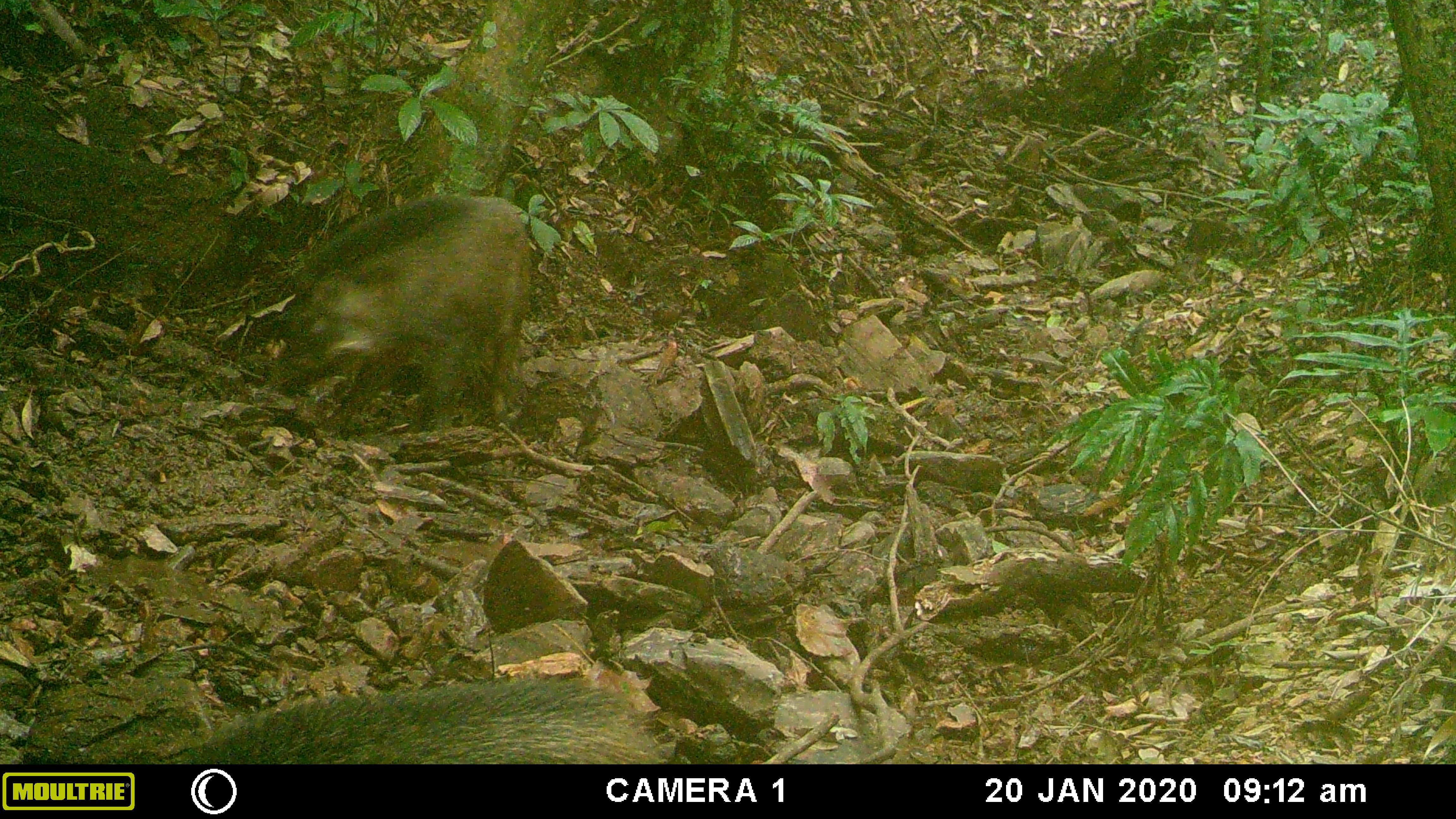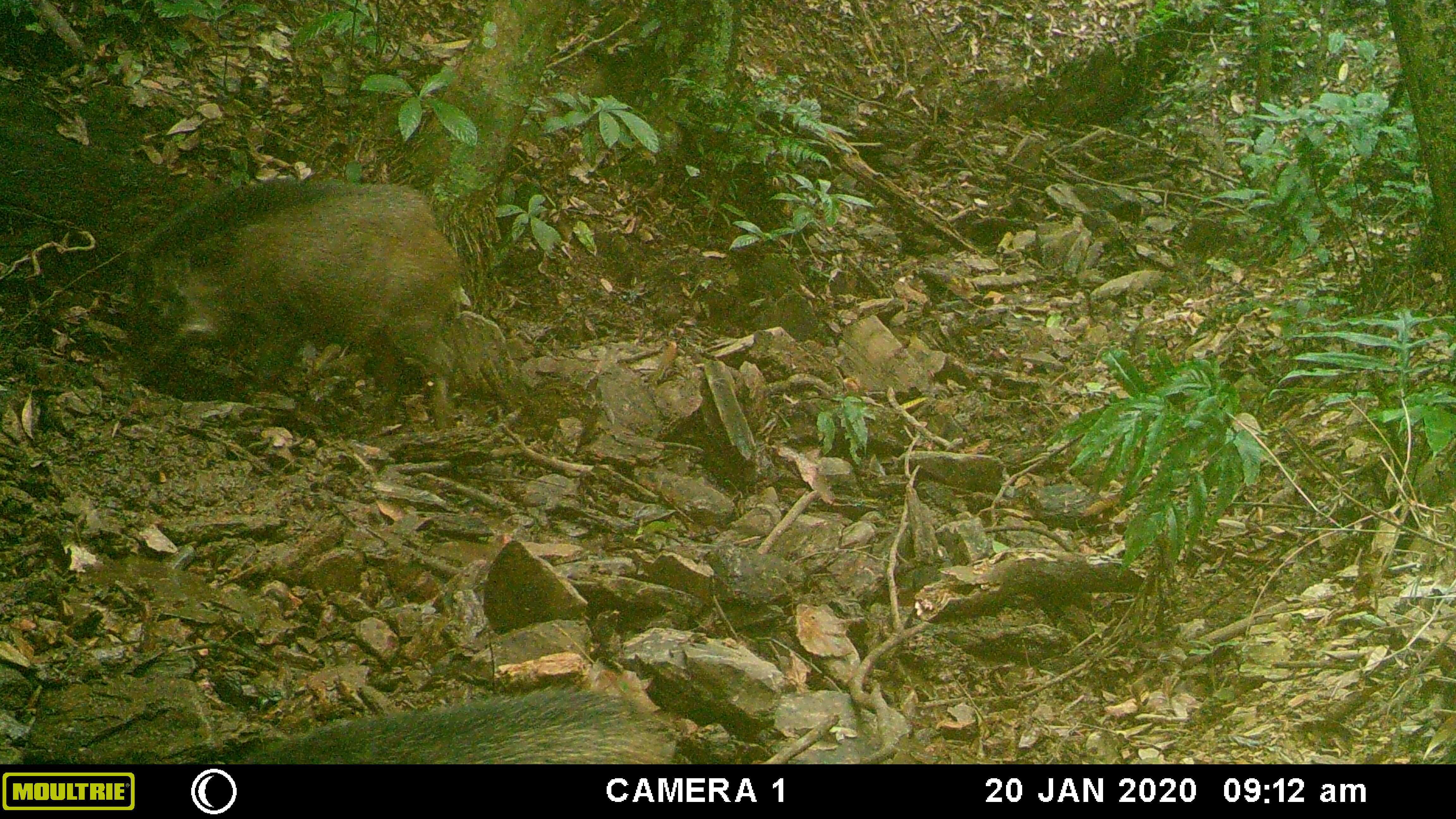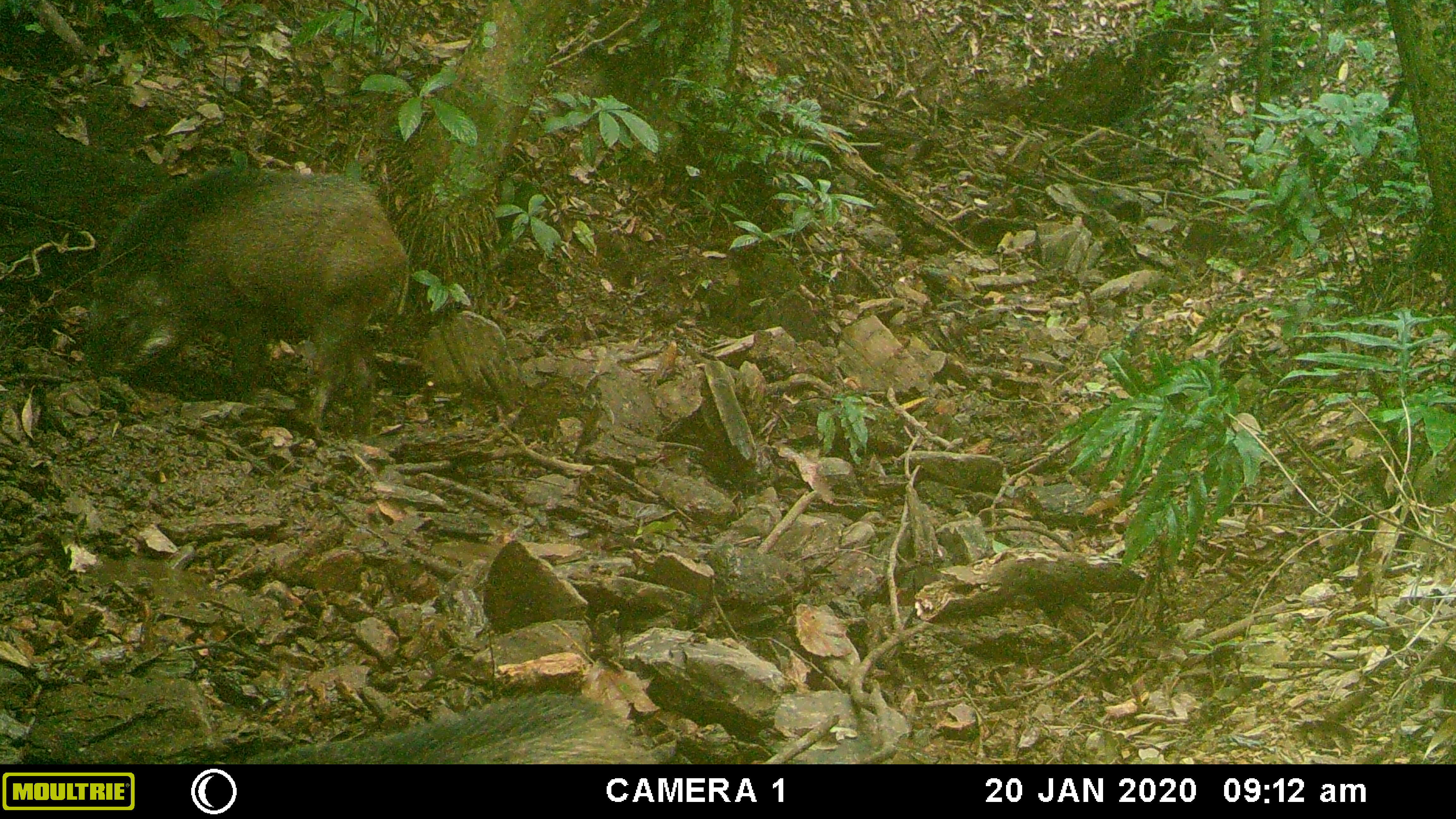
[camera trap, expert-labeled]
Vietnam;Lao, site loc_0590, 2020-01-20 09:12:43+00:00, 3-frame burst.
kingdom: Animalia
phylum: Chordata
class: Mammalia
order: Artiodactyla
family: Suidae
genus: Sus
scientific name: Sus scrofa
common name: eurasian wild pig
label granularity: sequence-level